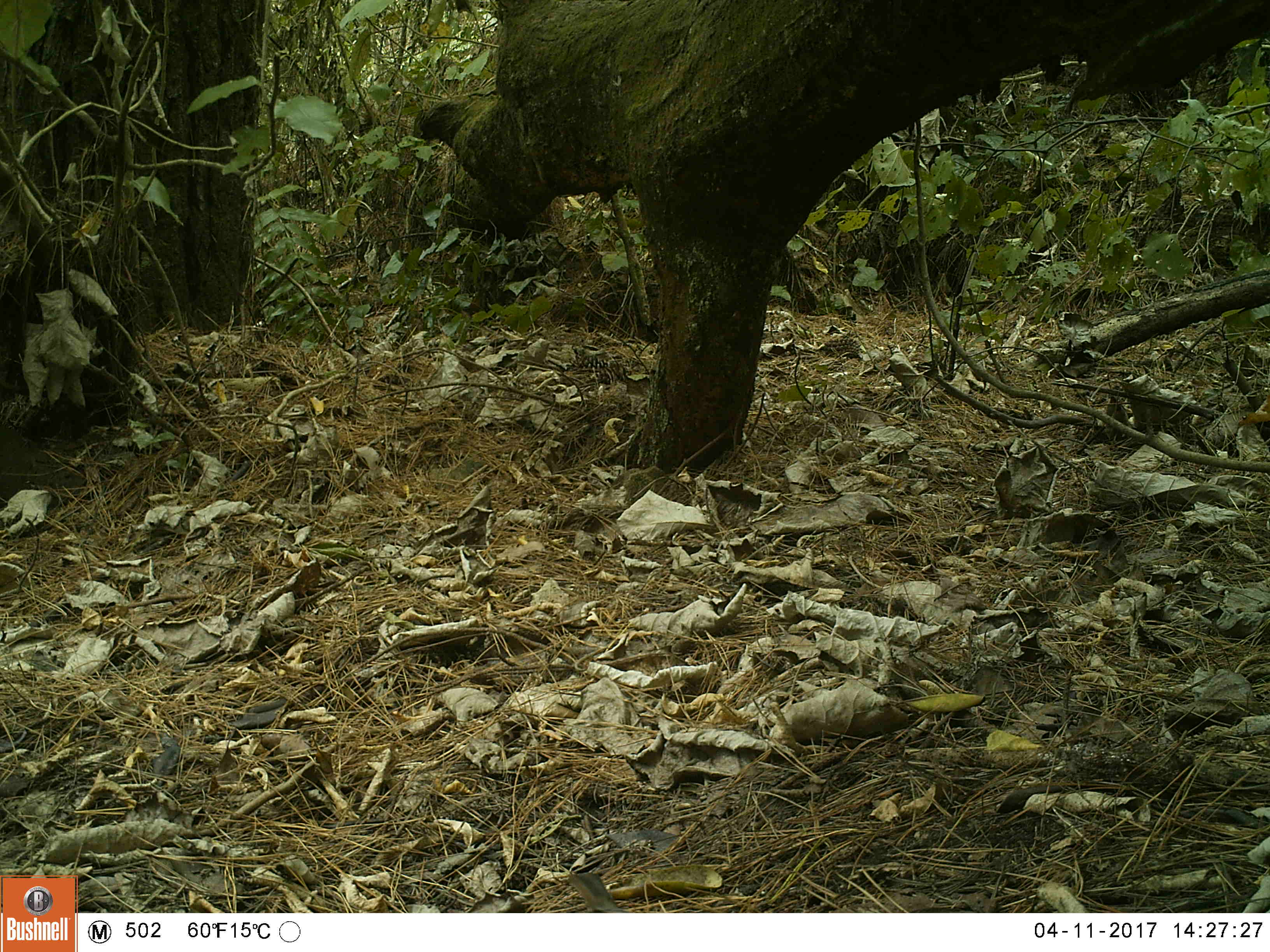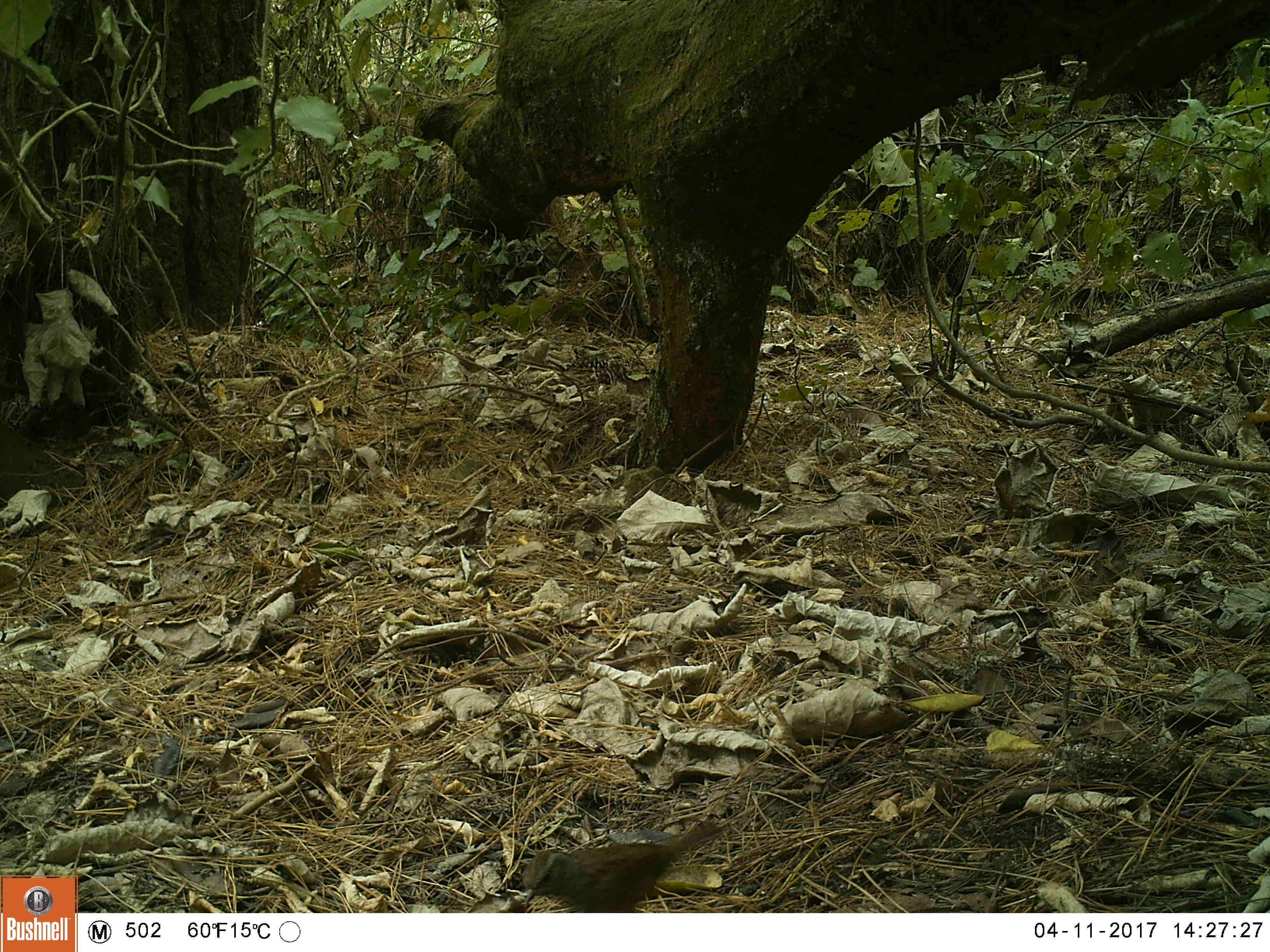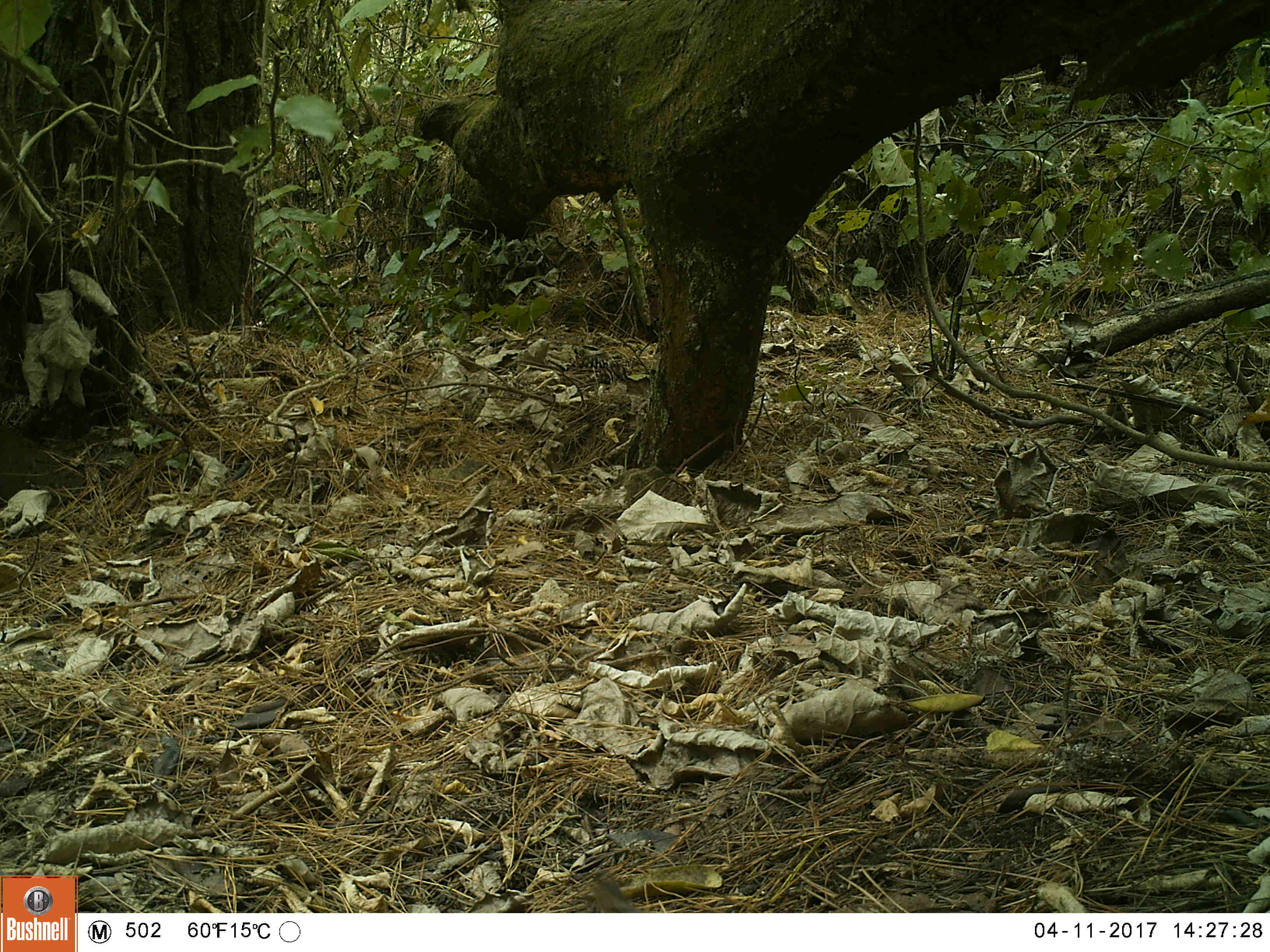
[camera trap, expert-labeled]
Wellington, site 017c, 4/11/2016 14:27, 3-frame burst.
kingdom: Animalia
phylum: Chordata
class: Aves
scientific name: Aves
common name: bird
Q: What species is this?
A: Bird (Aves).